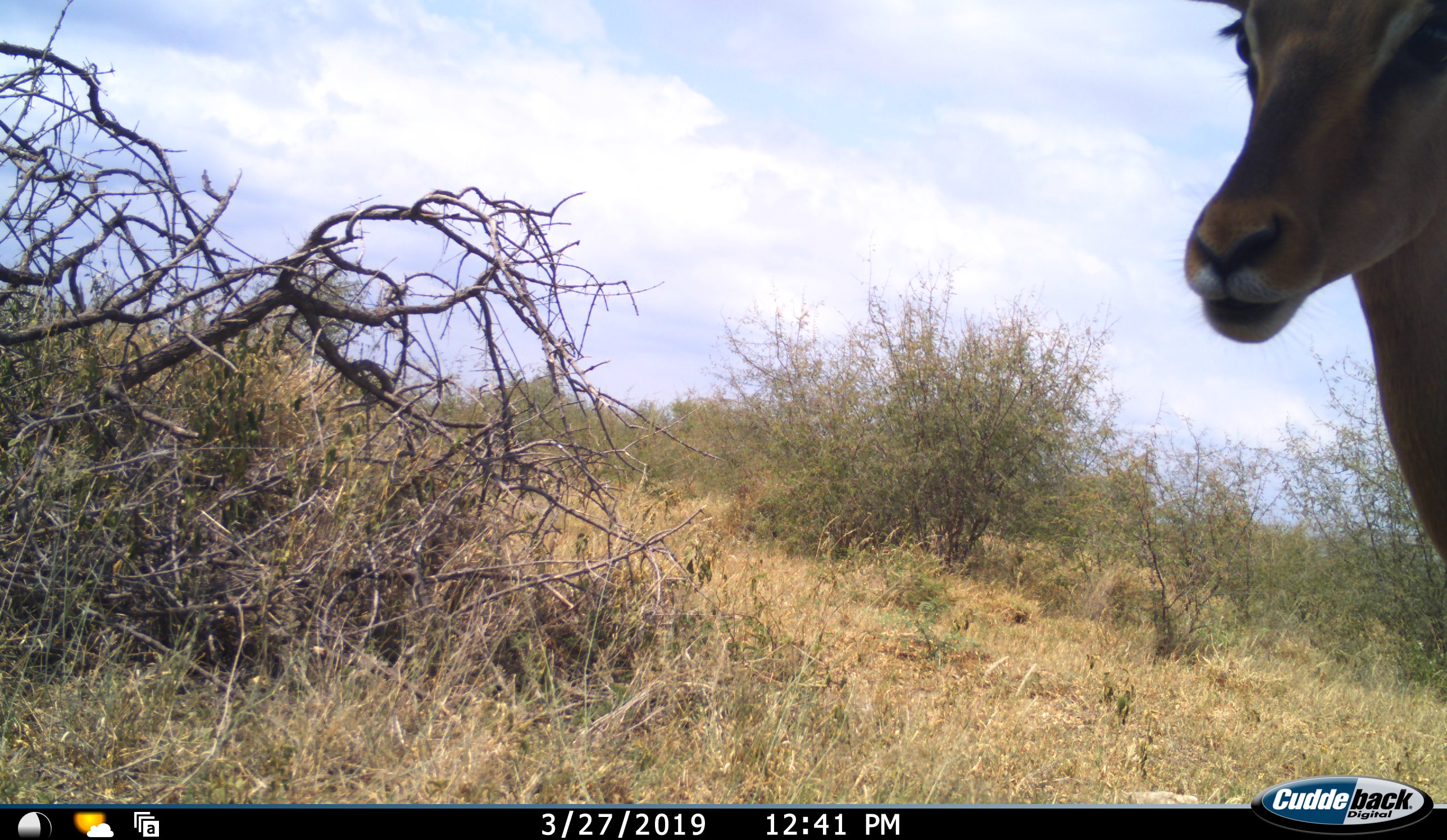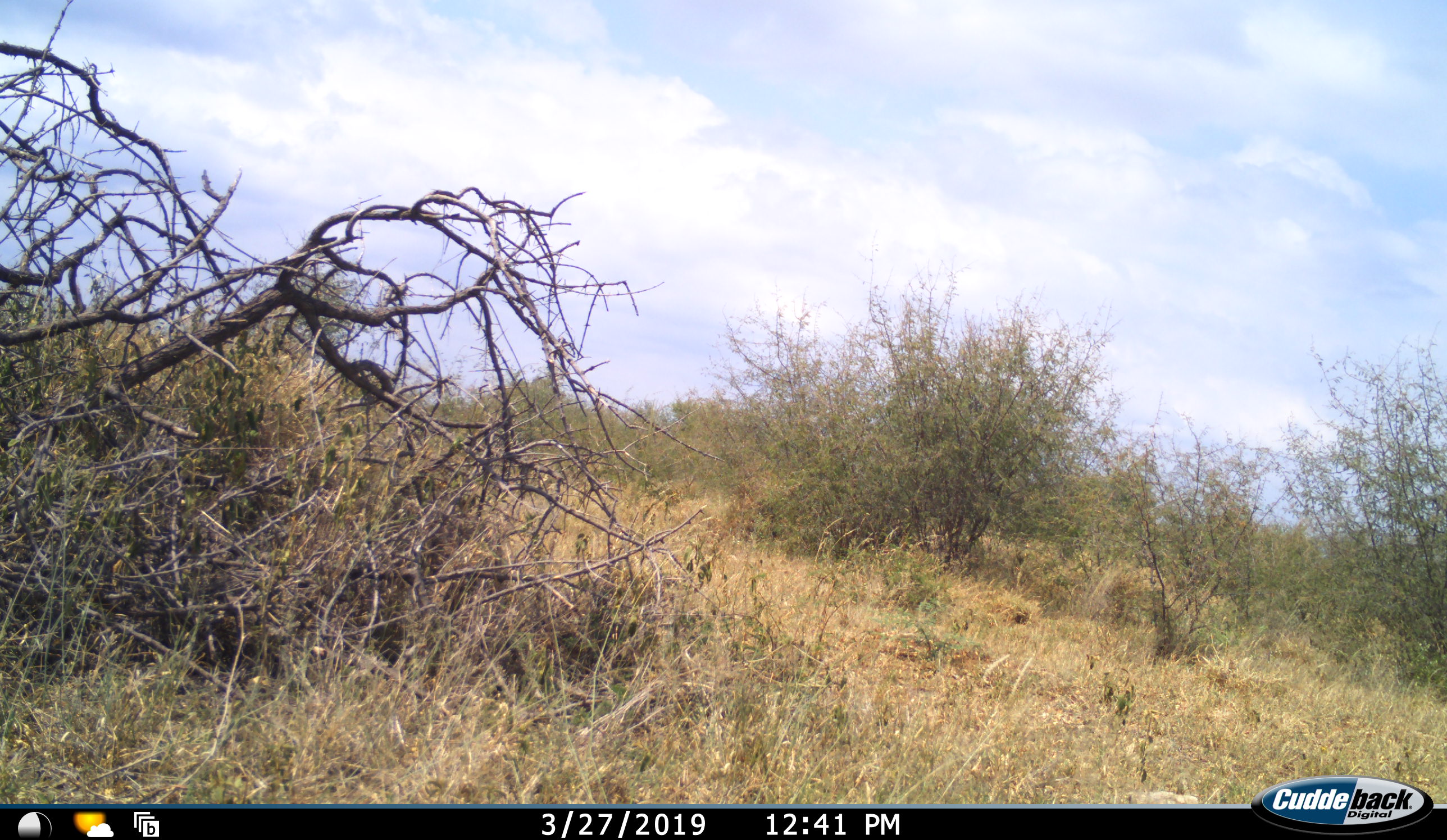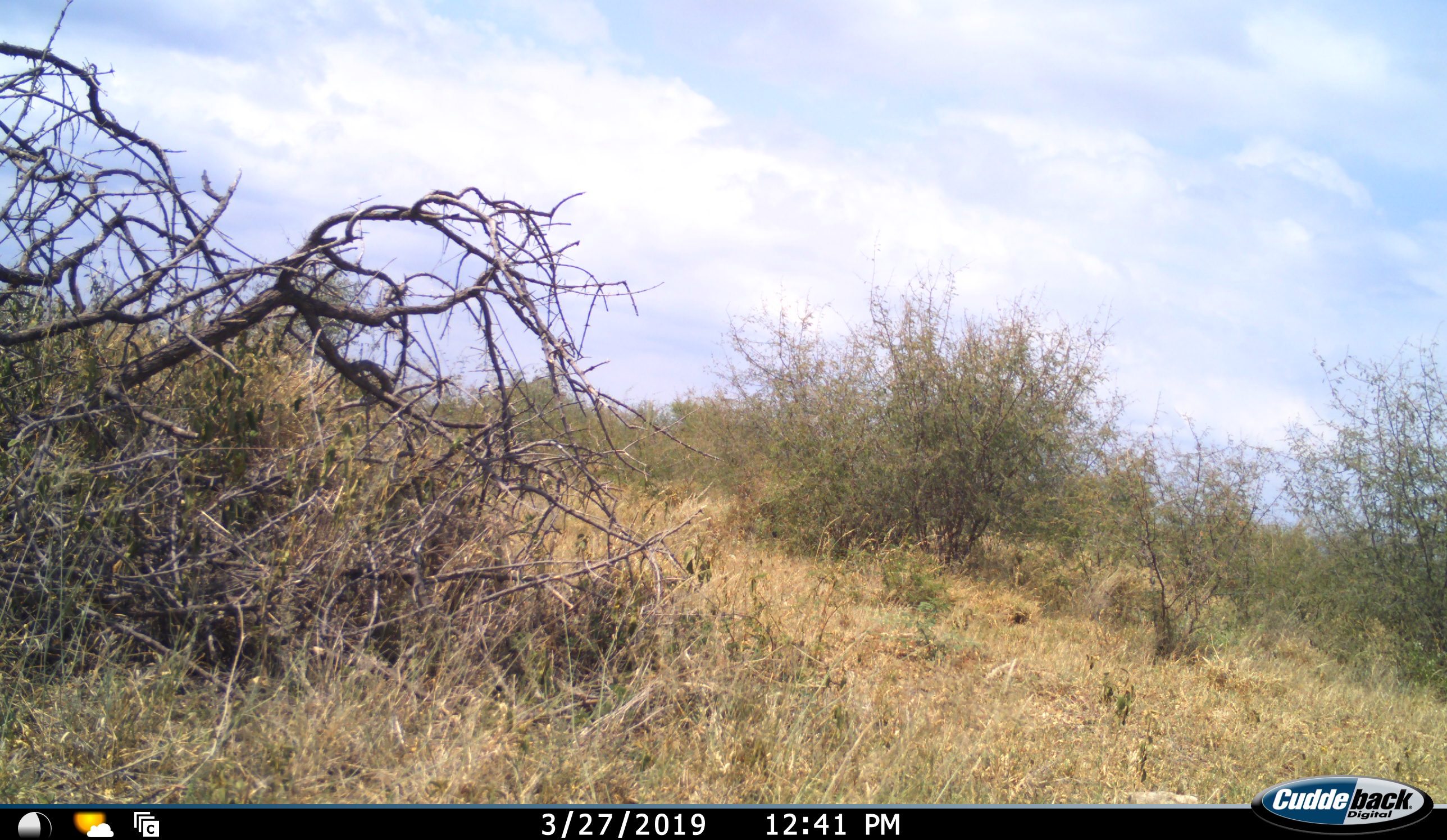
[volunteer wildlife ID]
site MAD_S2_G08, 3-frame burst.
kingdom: Animalia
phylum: Chordata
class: Mammalia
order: Artiodactyla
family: Bovidae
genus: Aepyceros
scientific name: Aepyceros melampus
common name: impala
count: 1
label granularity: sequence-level